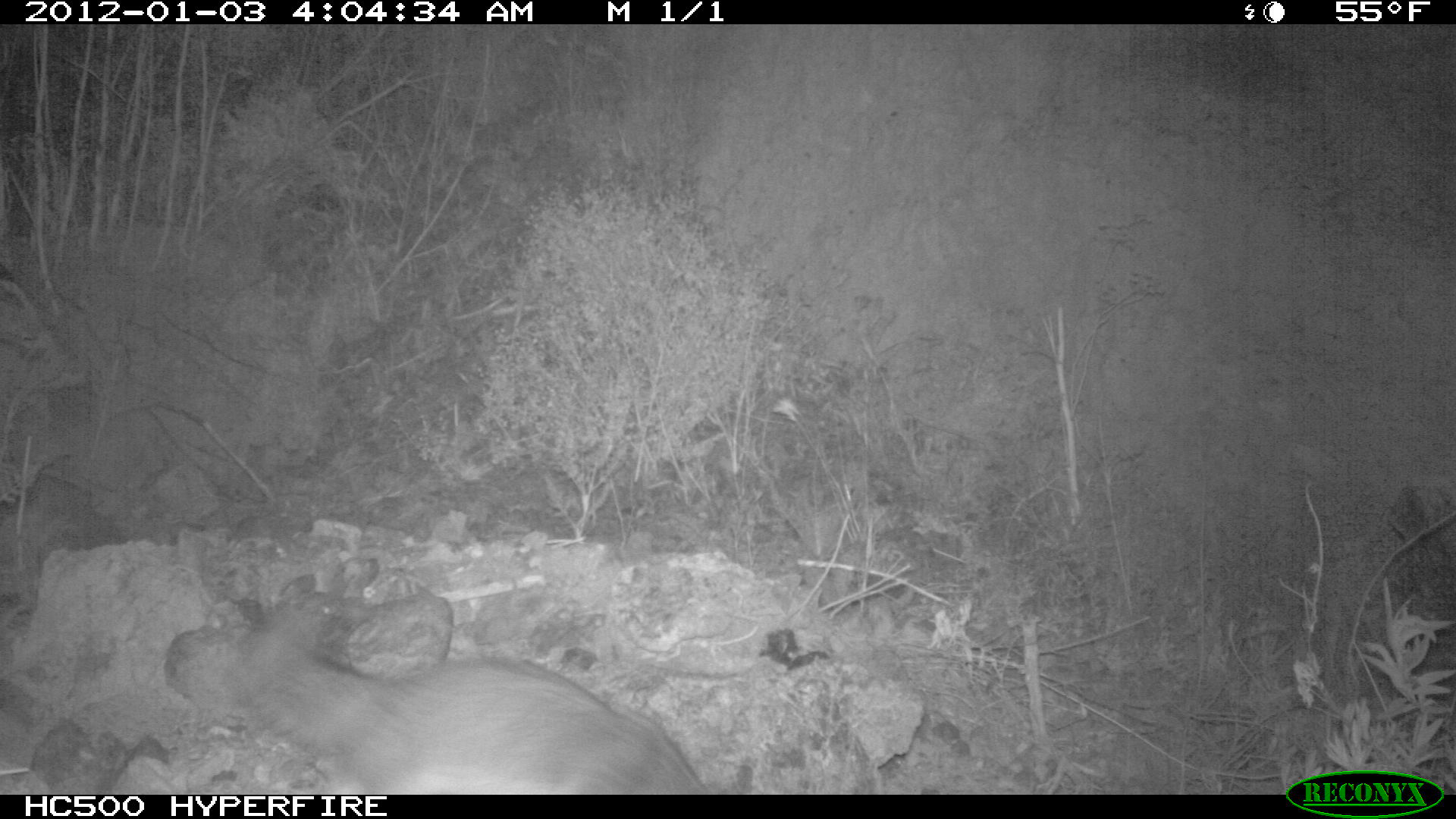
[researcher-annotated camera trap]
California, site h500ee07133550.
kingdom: Animalia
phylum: Chordata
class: Mammalia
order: Carnivora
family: Canidae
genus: Urocyon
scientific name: Urocyon littoralis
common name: island fox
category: fox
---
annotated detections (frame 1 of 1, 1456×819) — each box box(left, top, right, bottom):
fox: box(231, 596, 709, 794)